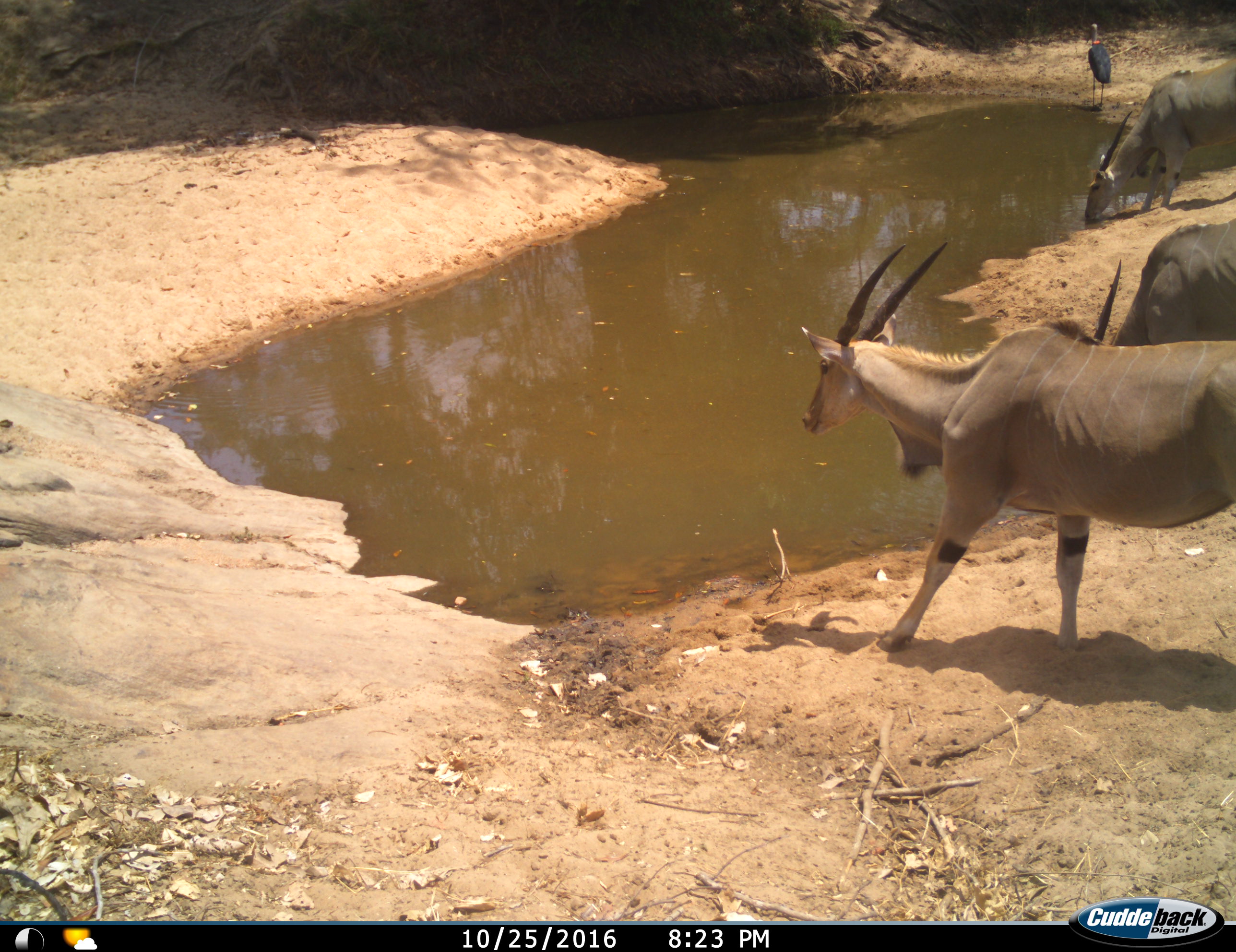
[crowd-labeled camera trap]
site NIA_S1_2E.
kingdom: Animalia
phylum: Chordata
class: Aves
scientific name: Aves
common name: bird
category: birdother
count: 1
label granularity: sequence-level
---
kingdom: Animalia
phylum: Chordata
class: Mammalia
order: Artiodactyla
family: Bovidae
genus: Tragelaphus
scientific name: Tragelaphus oryx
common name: eland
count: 3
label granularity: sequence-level